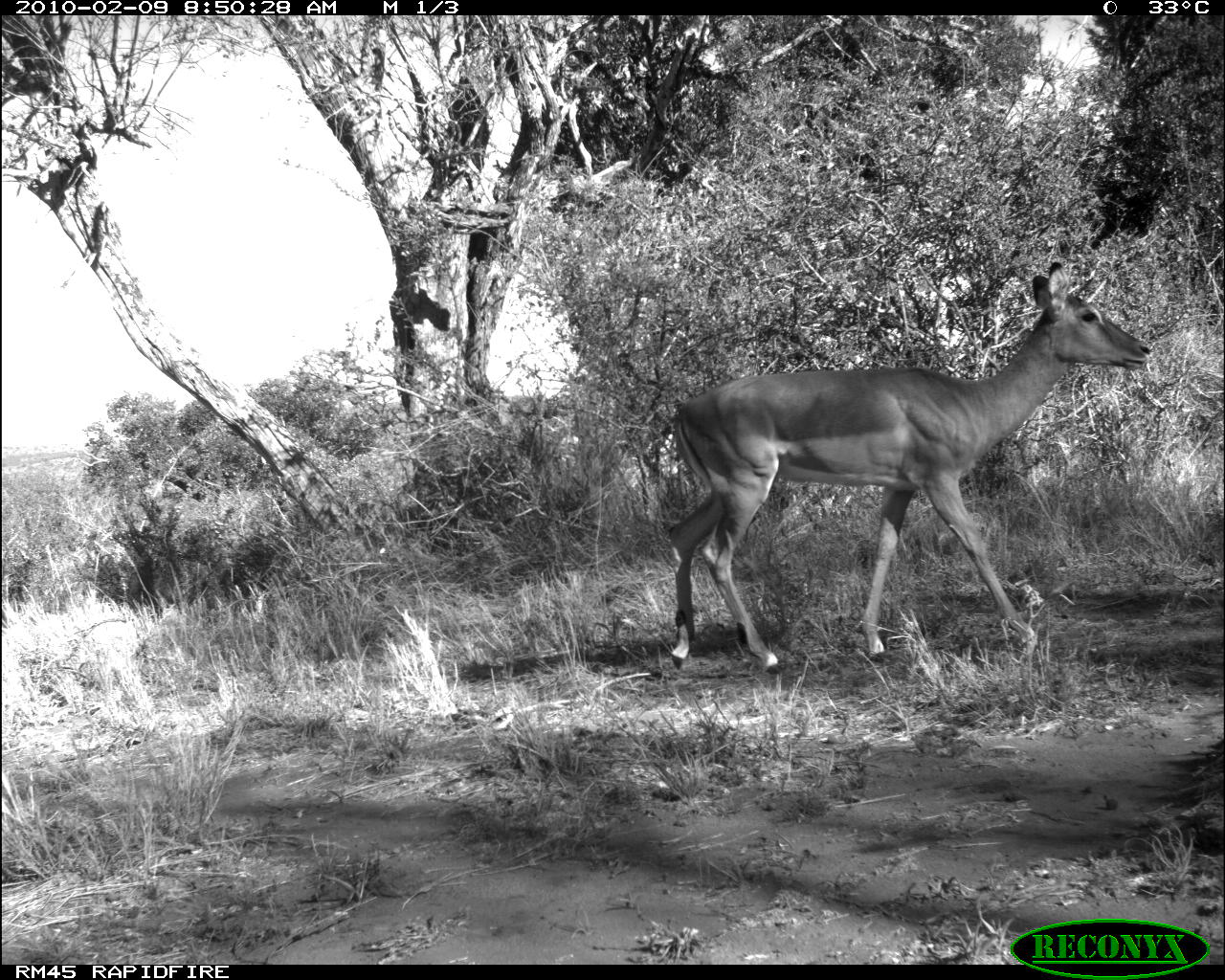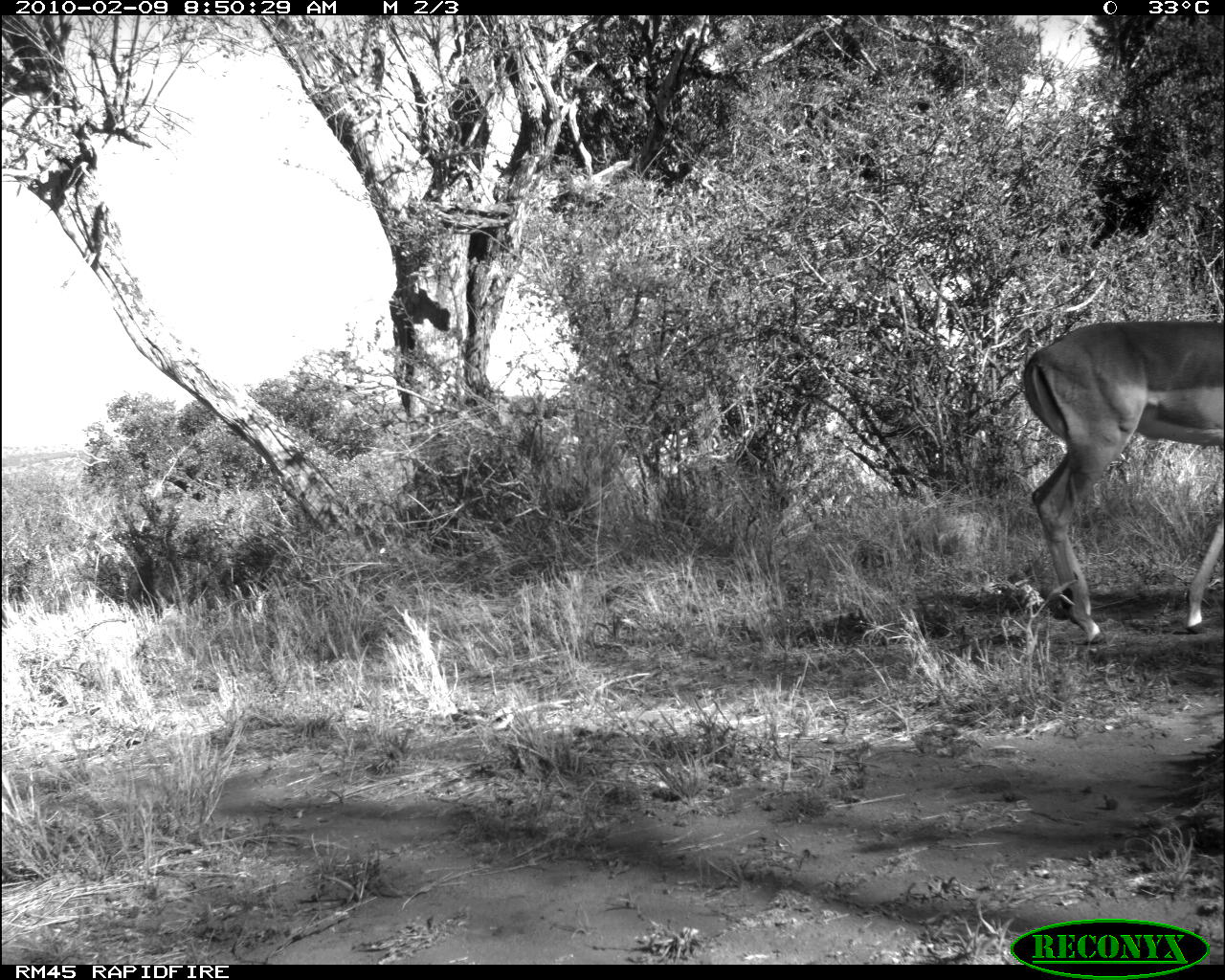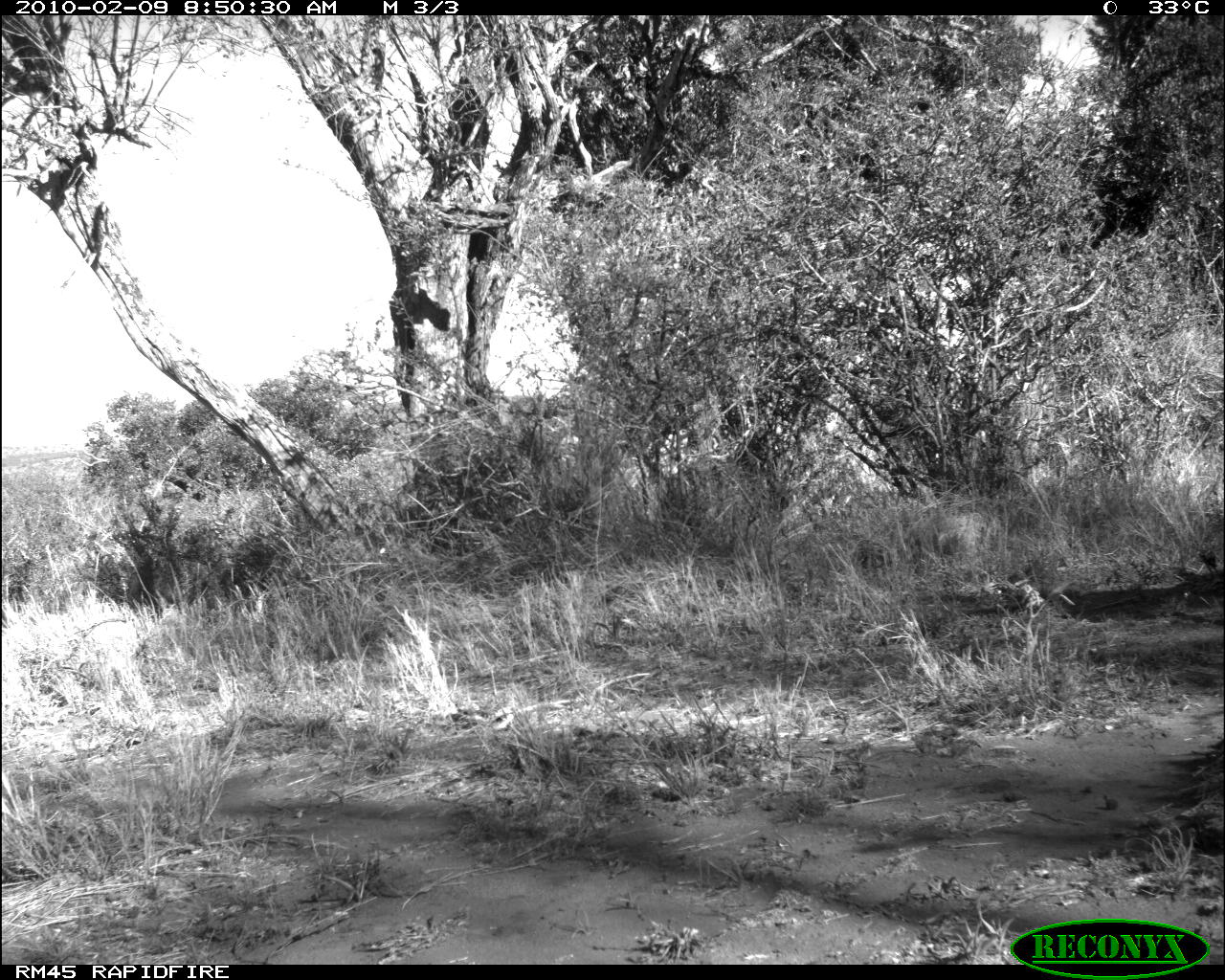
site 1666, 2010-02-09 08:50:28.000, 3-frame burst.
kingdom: Animalia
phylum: Chordata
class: Mammalia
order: Artiodactyla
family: Bovidae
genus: Aepyceros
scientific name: Aepyceros melampus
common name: impala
Aepyceros melampus (impala), count 1.